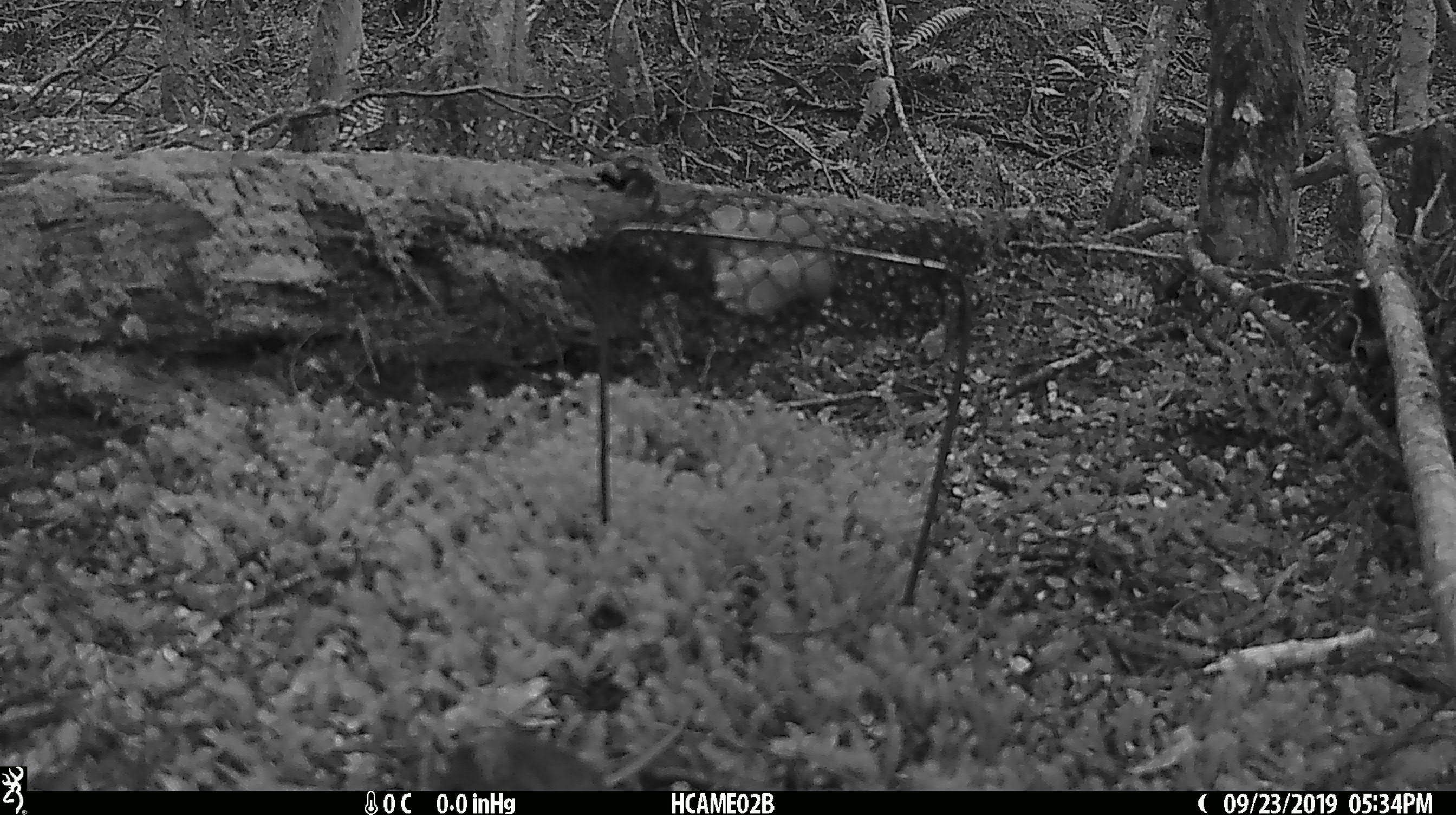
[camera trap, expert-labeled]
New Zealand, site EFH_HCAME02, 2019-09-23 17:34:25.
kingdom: Animalia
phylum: Chordata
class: Mammalia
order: Rodentia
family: Muridae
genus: Mus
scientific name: Mus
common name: mouse